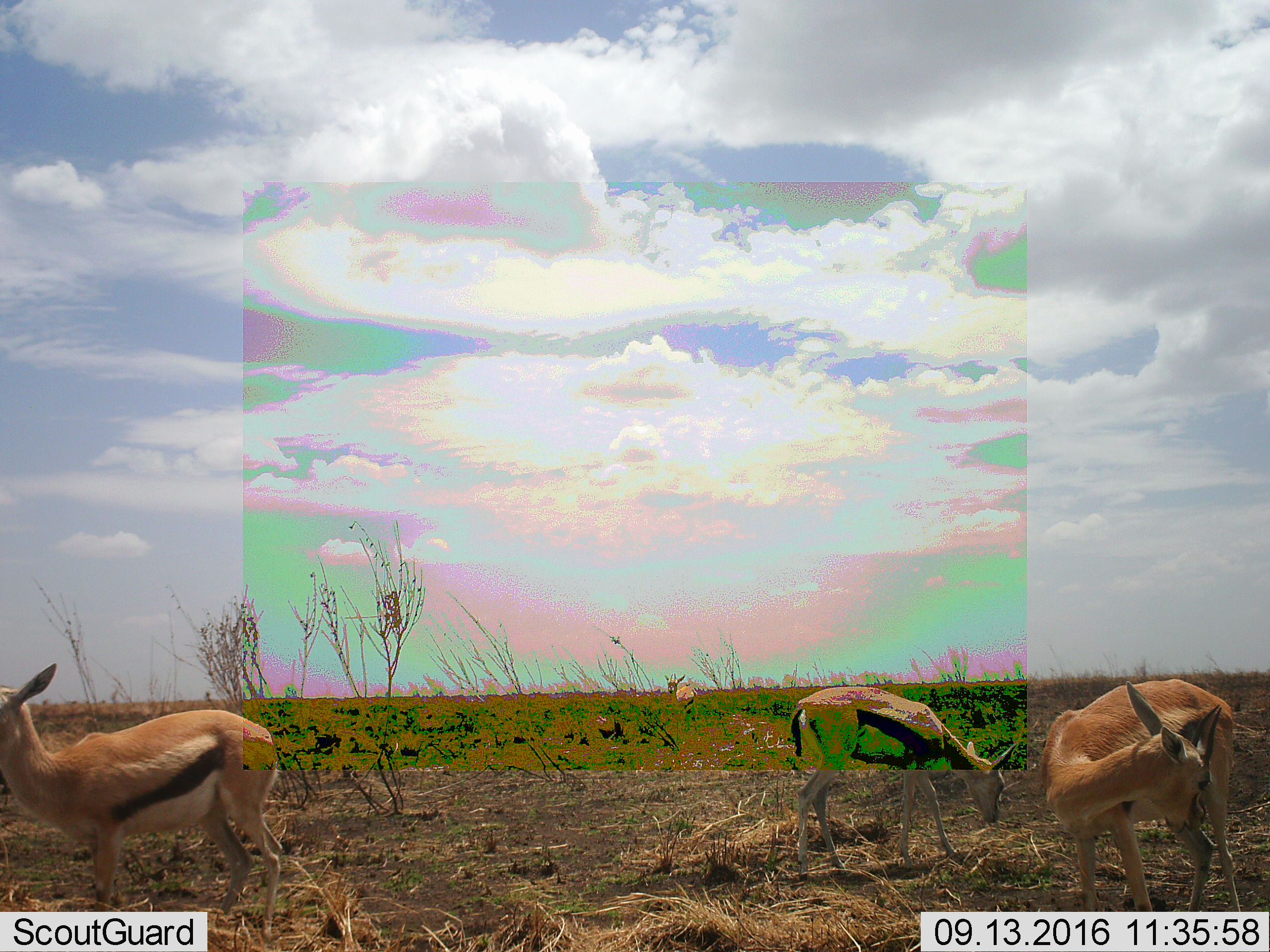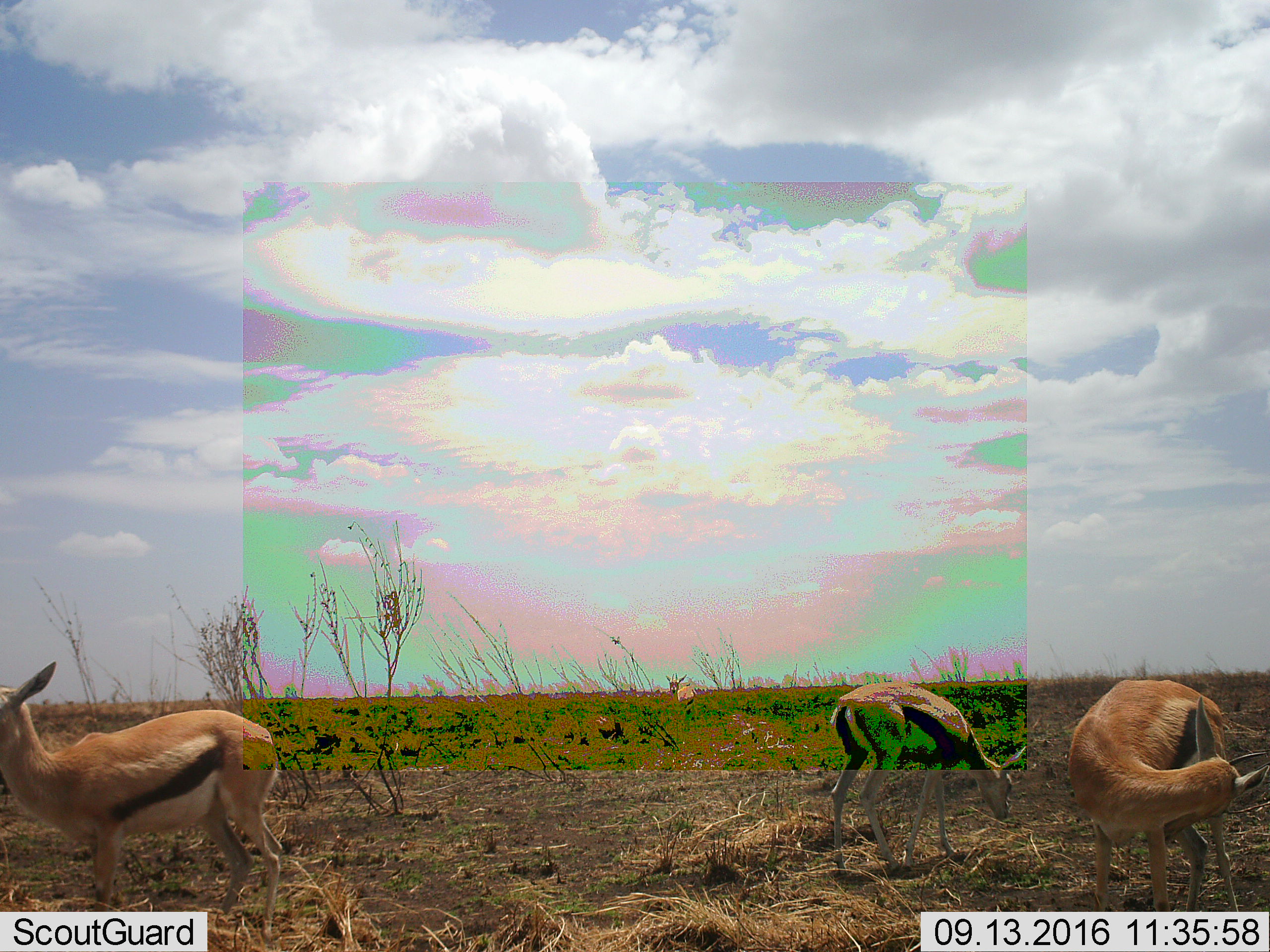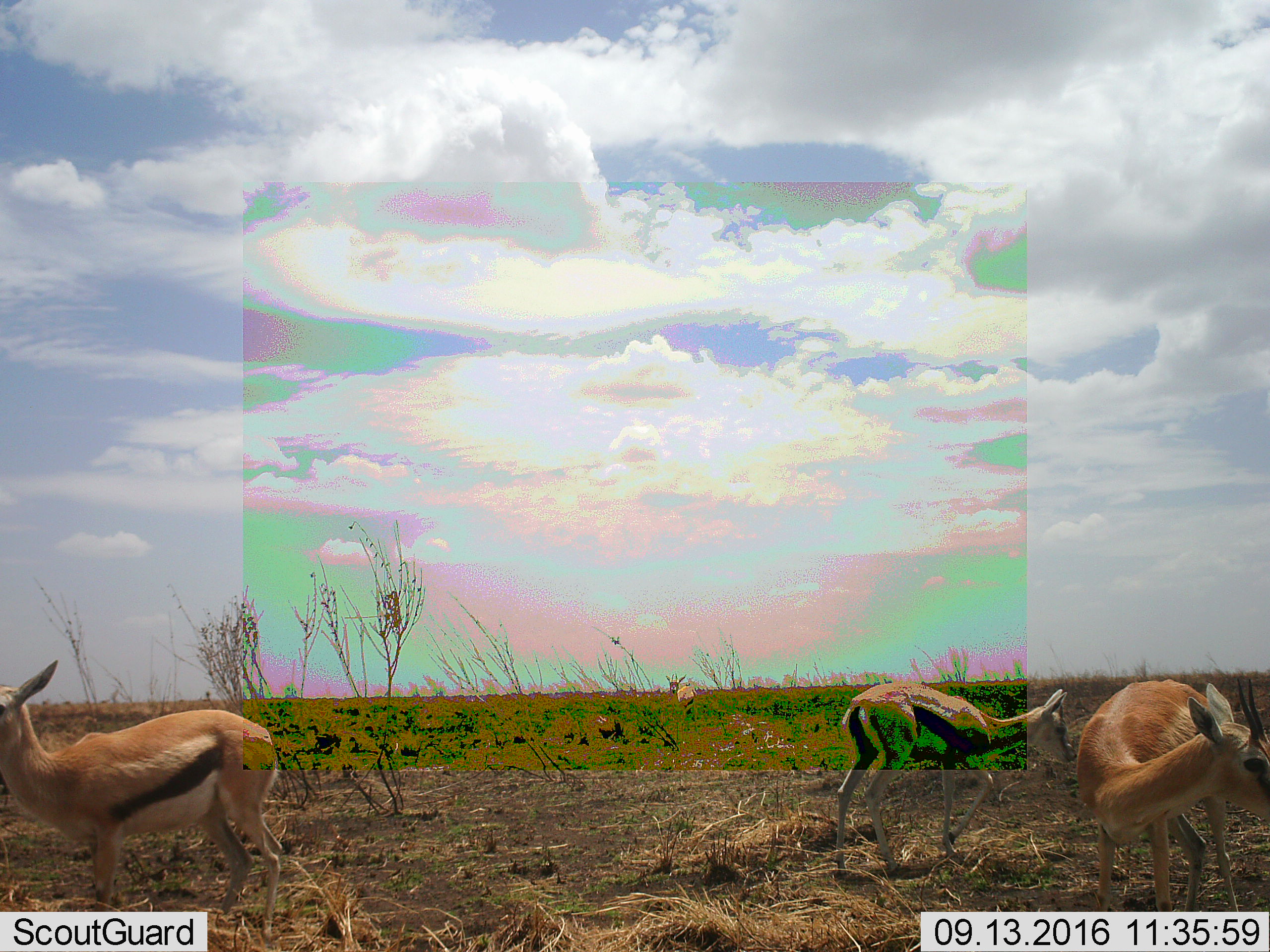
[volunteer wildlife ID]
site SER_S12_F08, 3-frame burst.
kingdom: Animalia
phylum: Chordata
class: Mammalia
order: Artiodactyla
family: Bovidae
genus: Eudorcas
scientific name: Eudorcas thomsonii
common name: thomson's gazelle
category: gazellethomsons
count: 4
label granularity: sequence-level